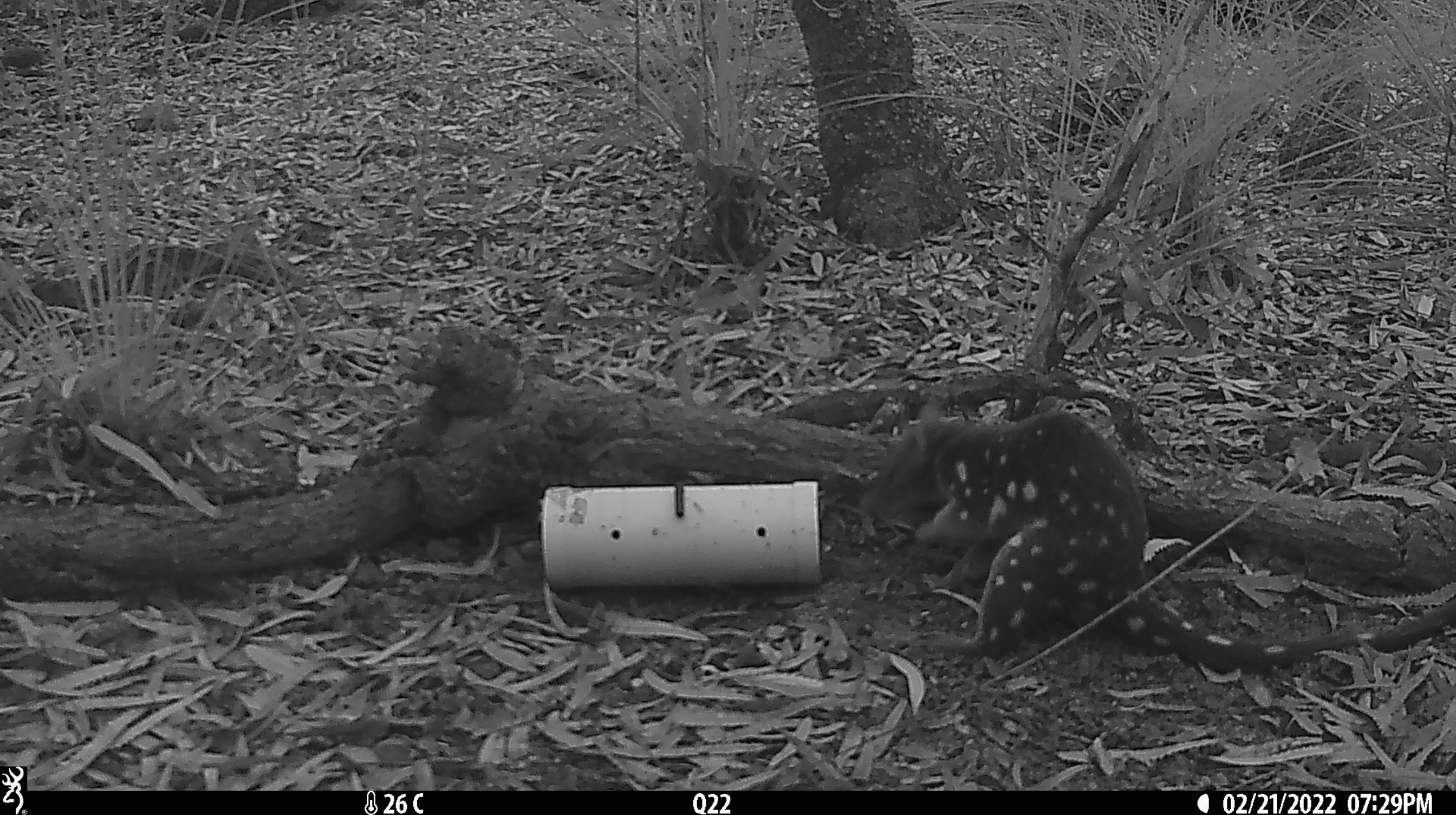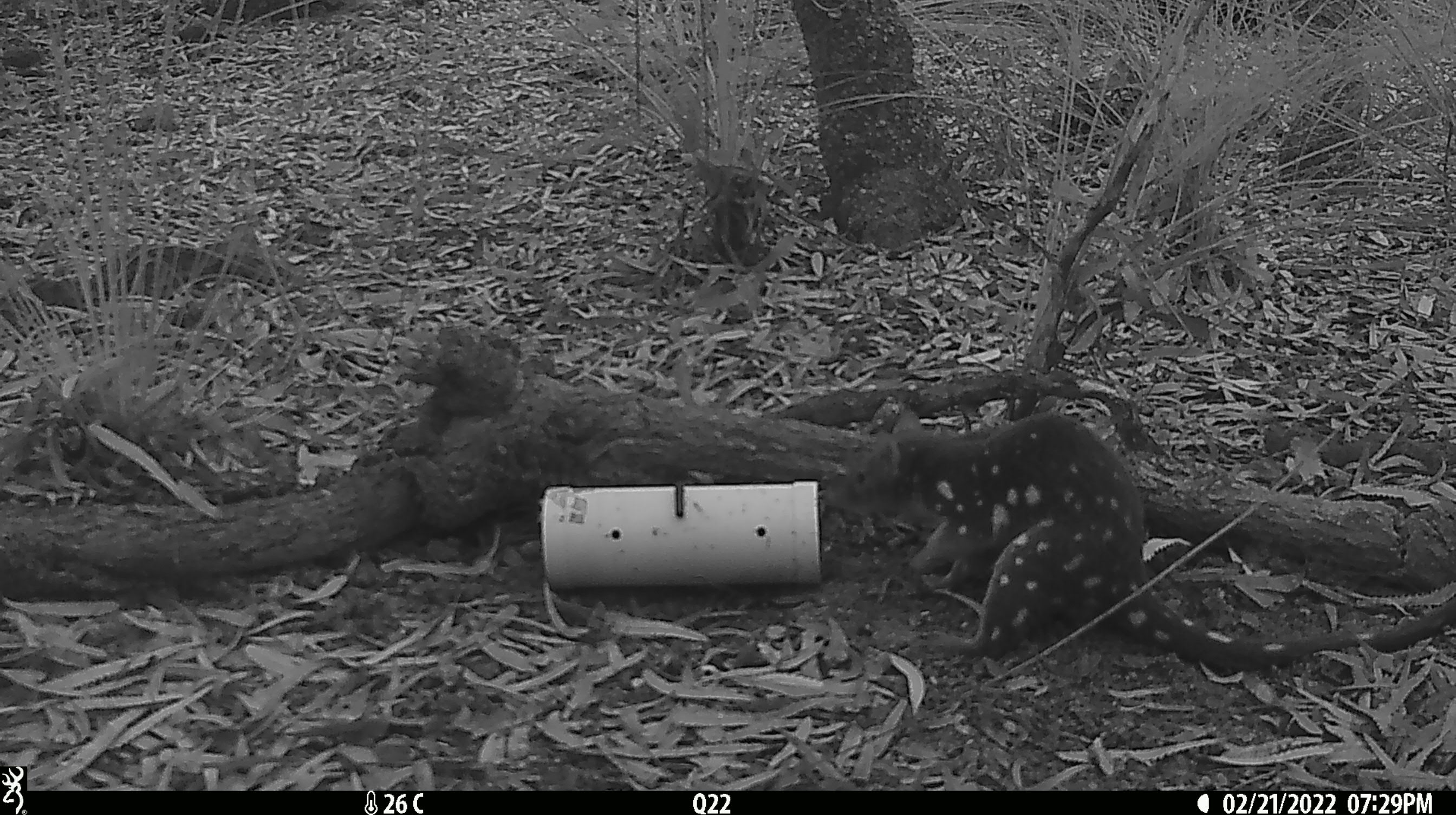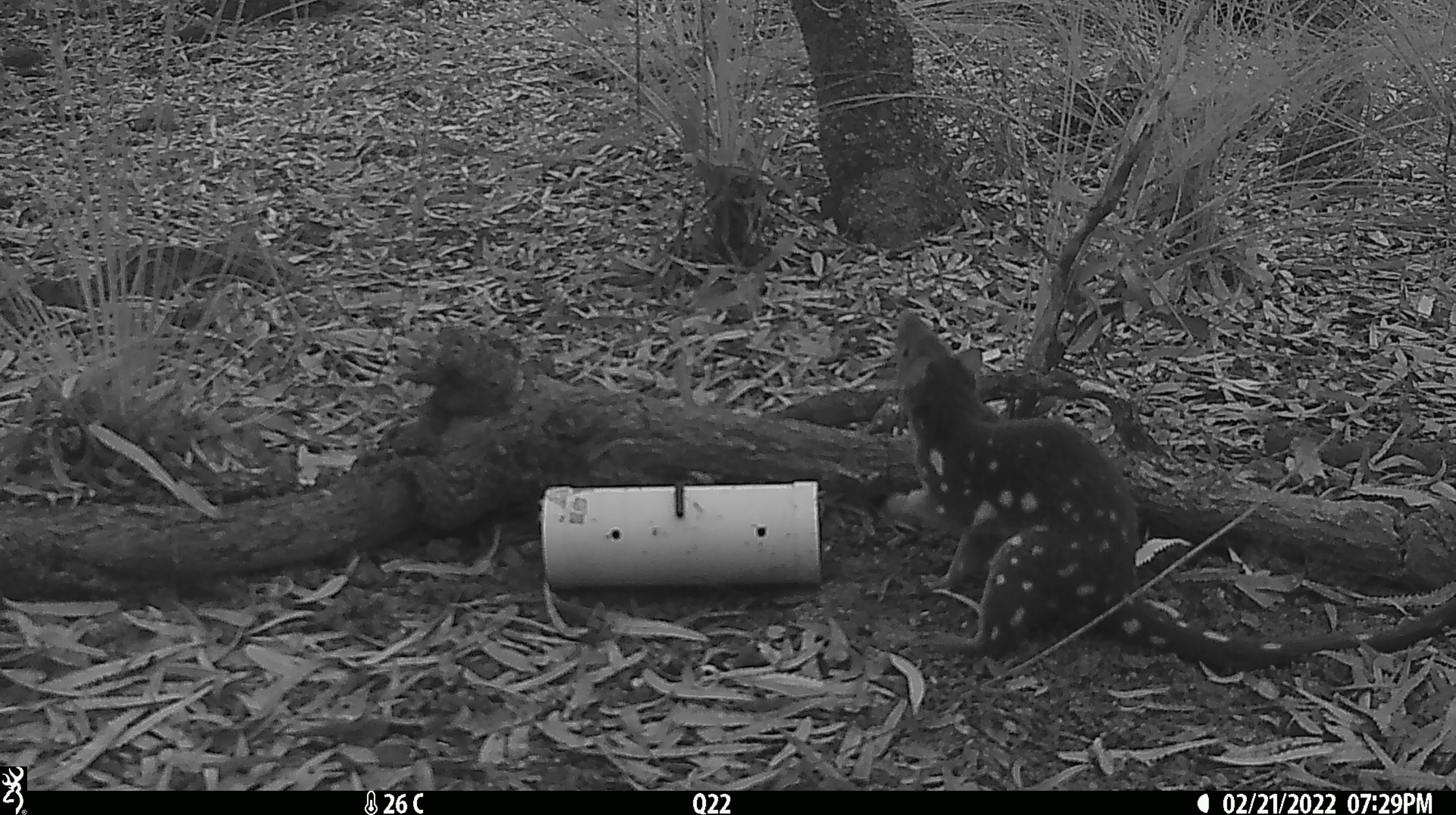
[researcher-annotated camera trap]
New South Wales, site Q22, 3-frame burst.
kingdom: Animalia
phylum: Chordata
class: Mammalia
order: Dasyuromorphia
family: Dasyuridae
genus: Dasyurus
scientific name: Dasyurus maculatus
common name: spotted-tailed quoll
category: quoll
Quoll (spotted-tailed quoll) (Dasyurus maculatus).